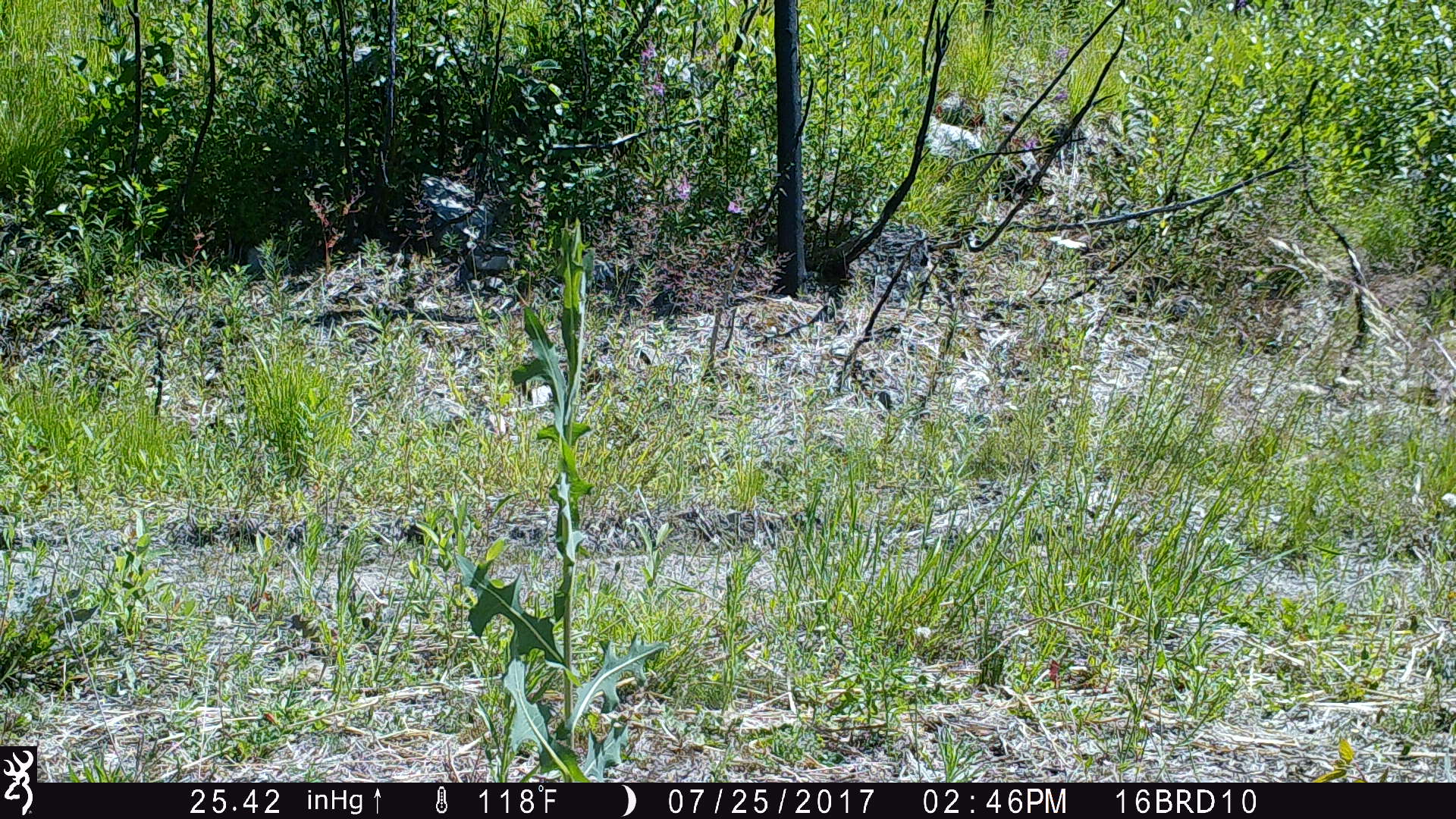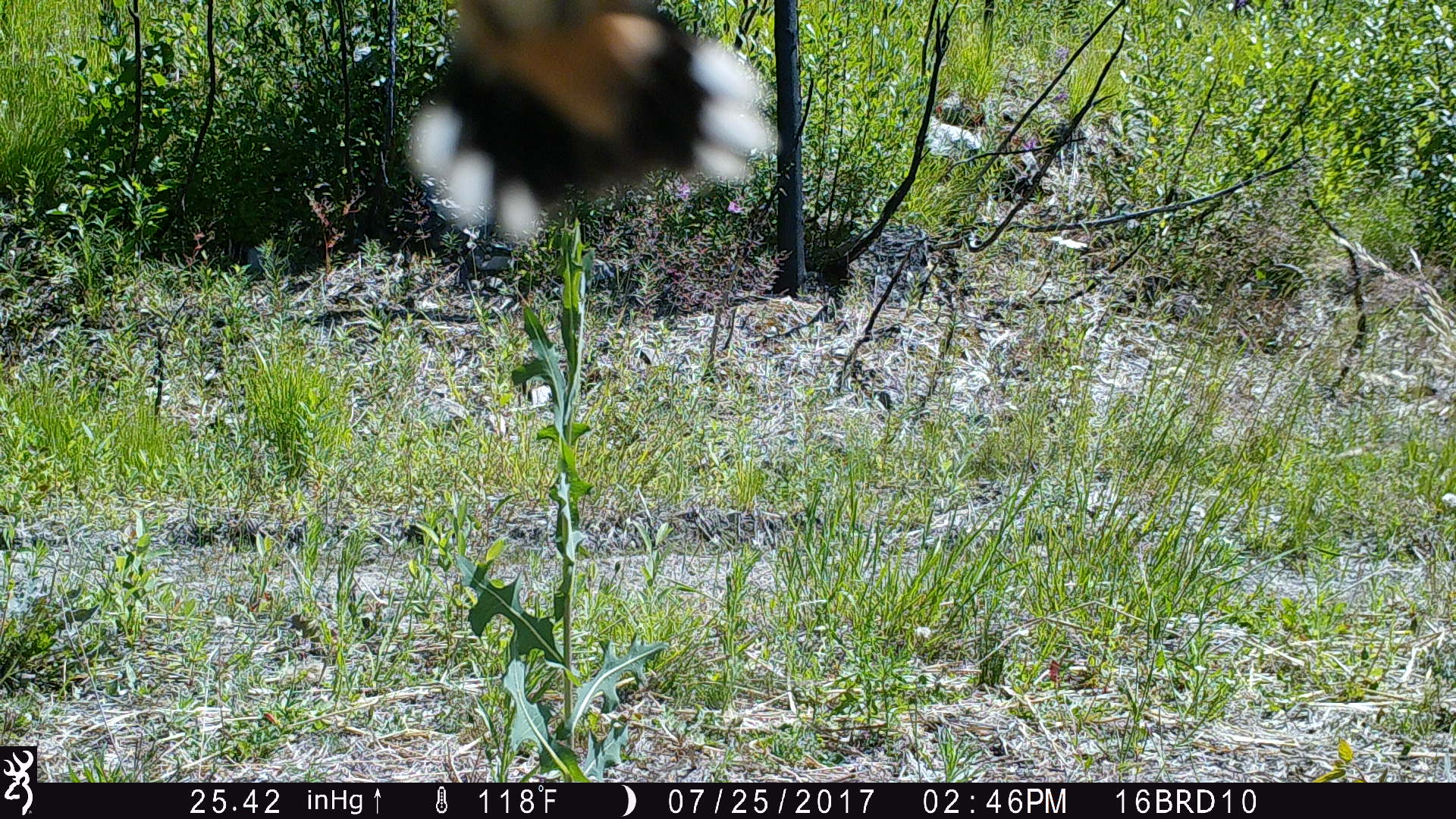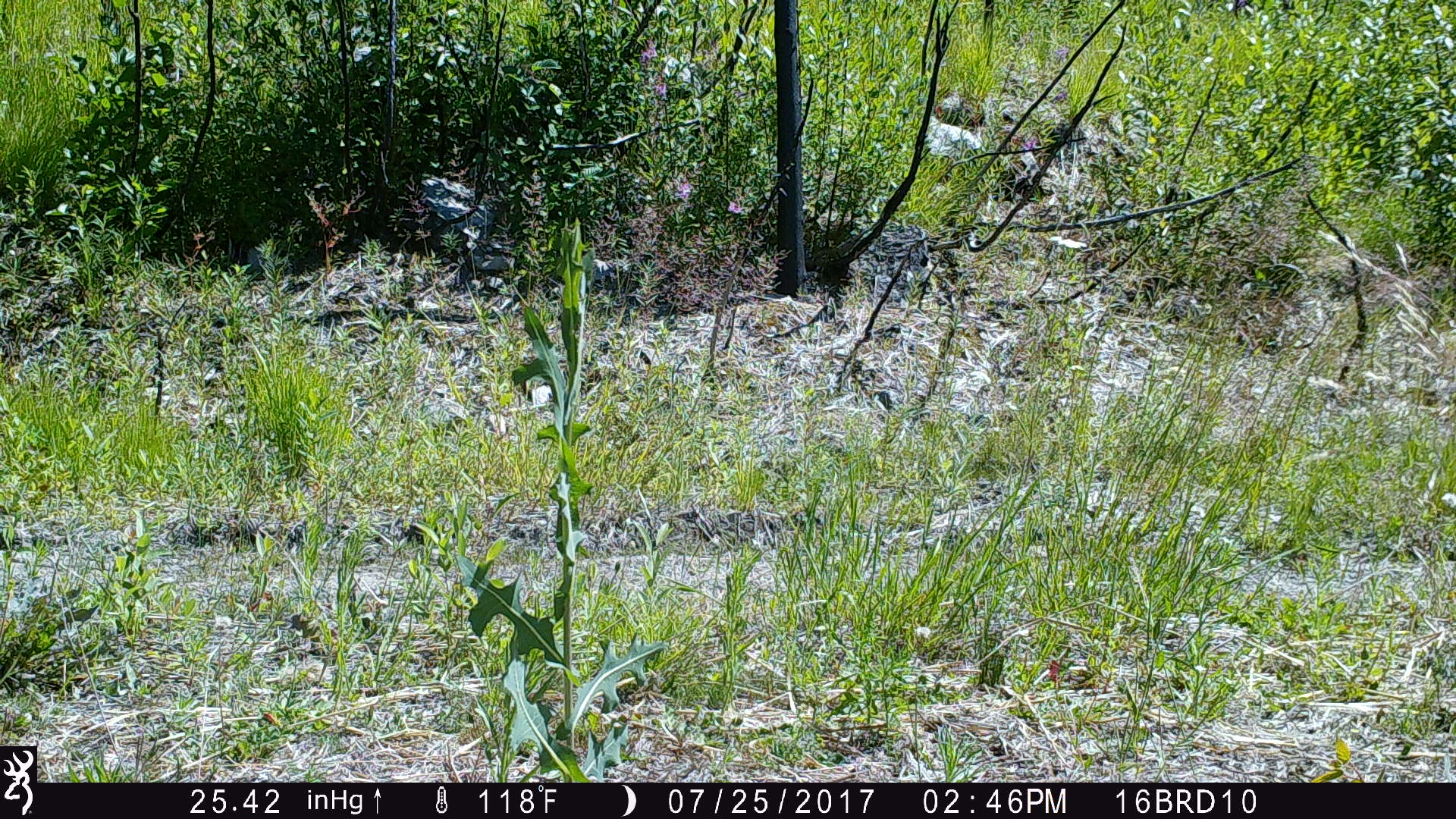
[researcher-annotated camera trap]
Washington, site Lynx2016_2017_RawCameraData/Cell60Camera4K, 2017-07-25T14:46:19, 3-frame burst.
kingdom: Animalia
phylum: Chordata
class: Aves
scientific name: Aves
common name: birds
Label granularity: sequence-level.